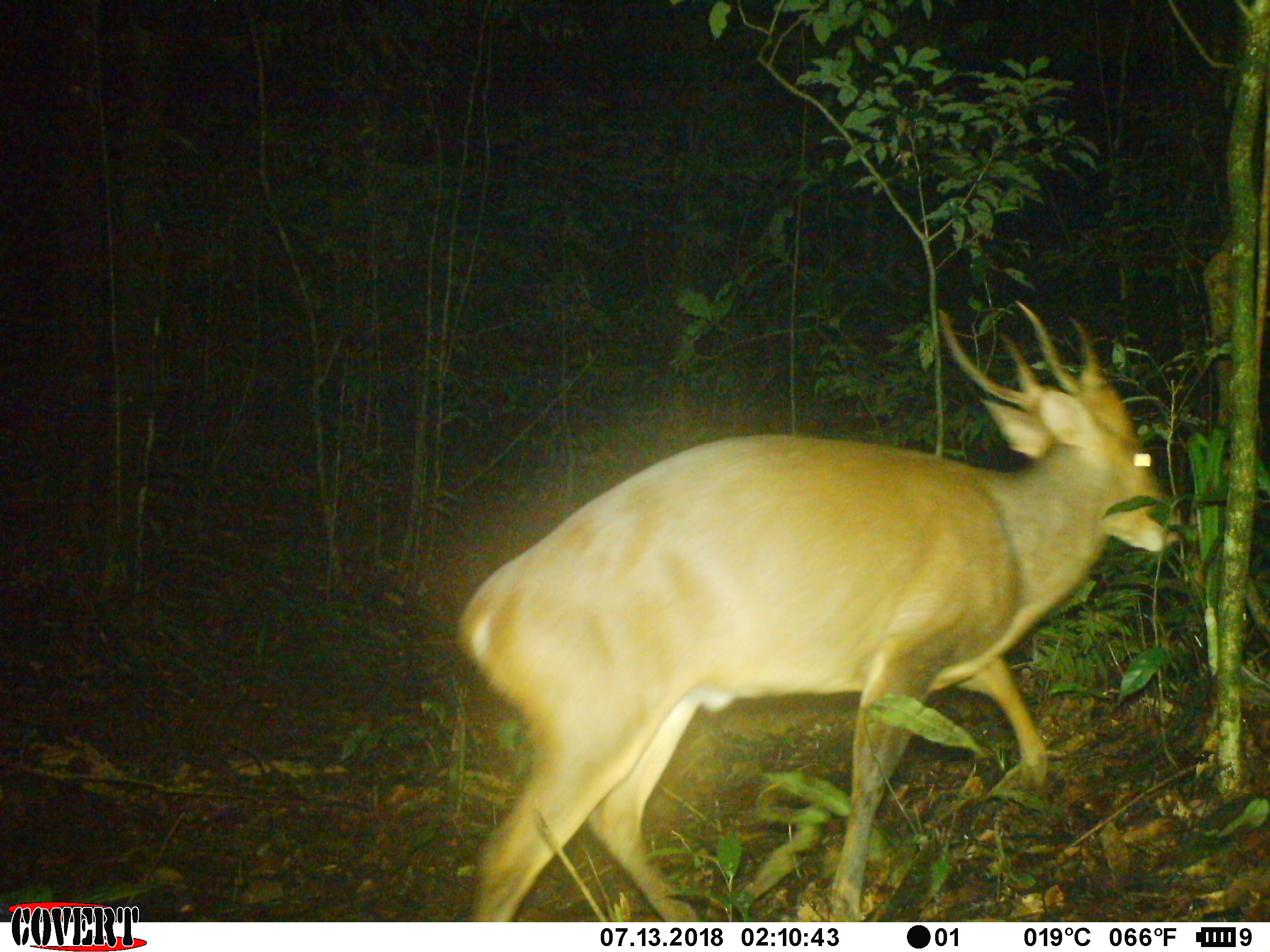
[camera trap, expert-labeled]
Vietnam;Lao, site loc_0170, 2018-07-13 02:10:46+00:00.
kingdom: Animalia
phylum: Chordata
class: Mammalia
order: Artiodactyla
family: Cervidae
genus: Muntiacus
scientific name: Muntiacus vuquangensis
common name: large-antlered muntjac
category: large antlered muntjac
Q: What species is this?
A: Large antlered muntjac (large-antlered muntjac) (Muntiacus vuquangensis).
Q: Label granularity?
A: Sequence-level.